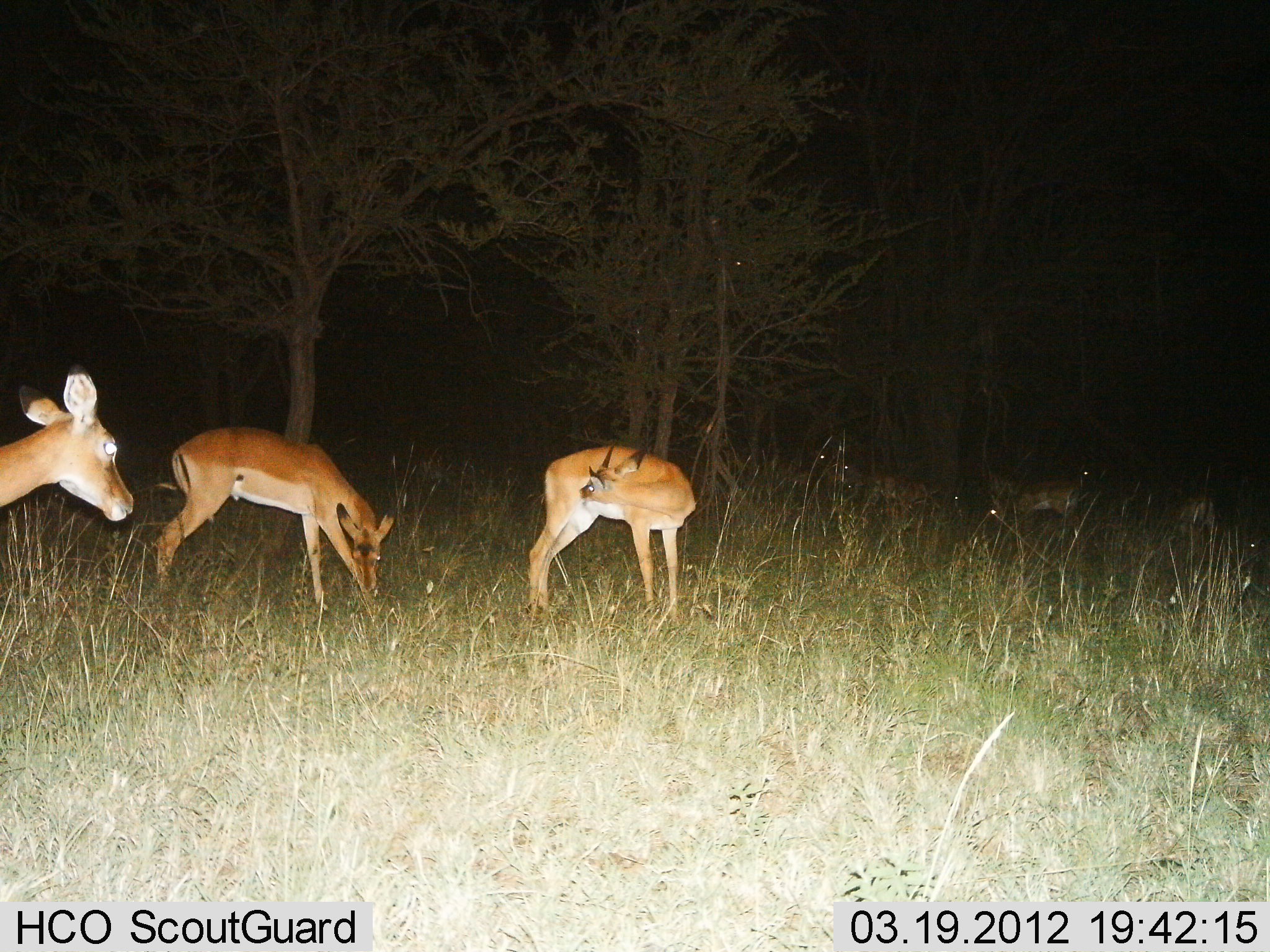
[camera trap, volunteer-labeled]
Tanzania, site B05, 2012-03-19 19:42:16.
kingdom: Animalia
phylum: Chordata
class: Mammalia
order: Artiodactyla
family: Bovidae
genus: Aepyceros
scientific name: Aepyceros melampus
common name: impala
Impala (Aepyceros melampus), count 6. Behavior (volunteer vote fractions): standing 88%, resting 0%, moving 6%, interacting 0%. Young present (vote fraction): 0%. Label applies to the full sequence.